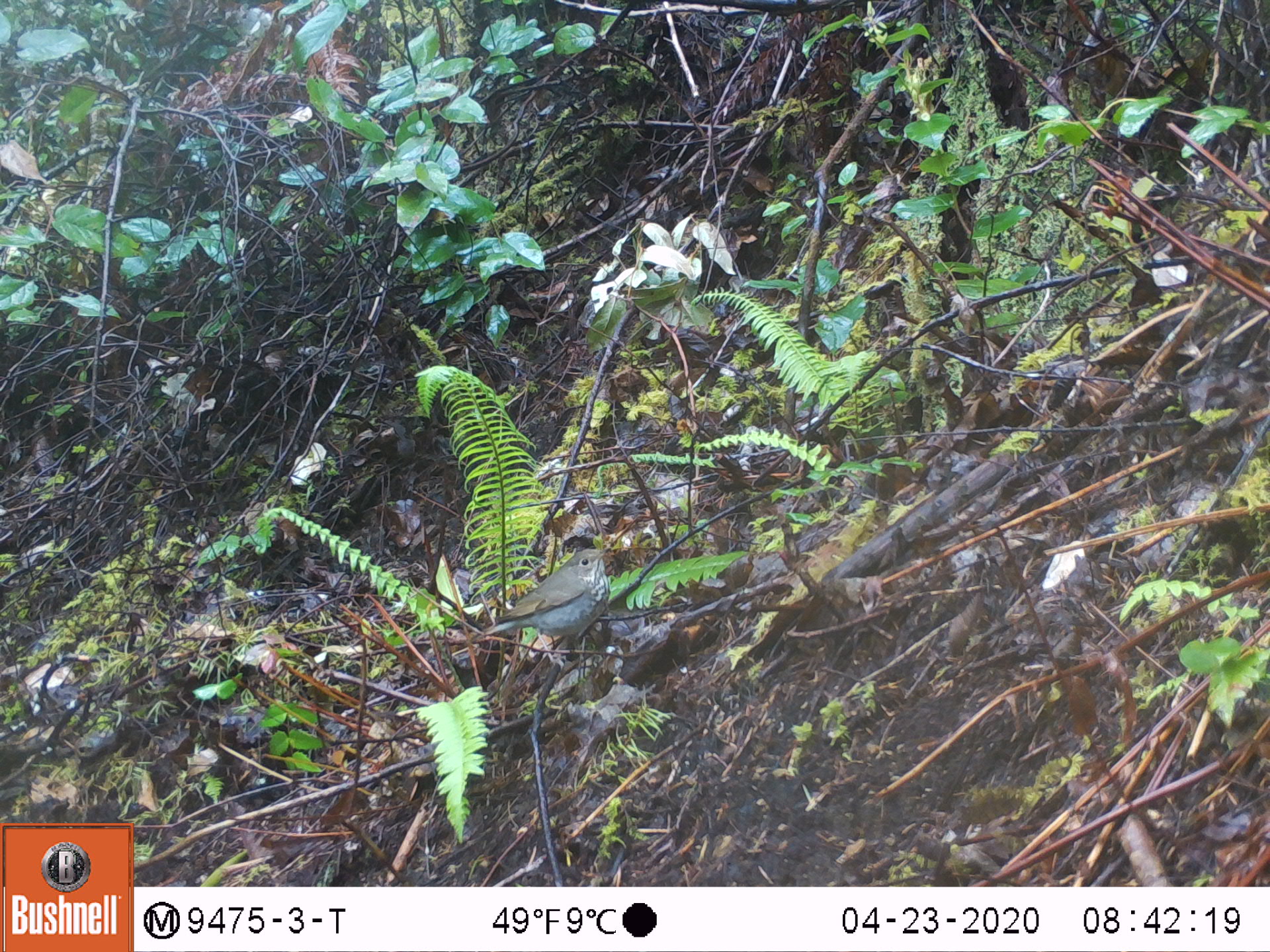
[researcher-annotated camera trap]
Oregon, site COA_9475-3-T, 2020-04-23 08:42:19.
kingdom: Animalia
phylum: Chordata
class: Aves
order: Passeriformes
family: Turdidae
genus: Catharus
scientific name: Catharus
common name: brown thrushes and nightingale-thrushes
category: catharus species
Catharus species (brown thrushes and nightingale-thrushes) (Catharus).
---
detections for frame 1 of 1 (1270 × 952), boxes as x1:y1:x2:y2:
catharus species: 466:543:618:654